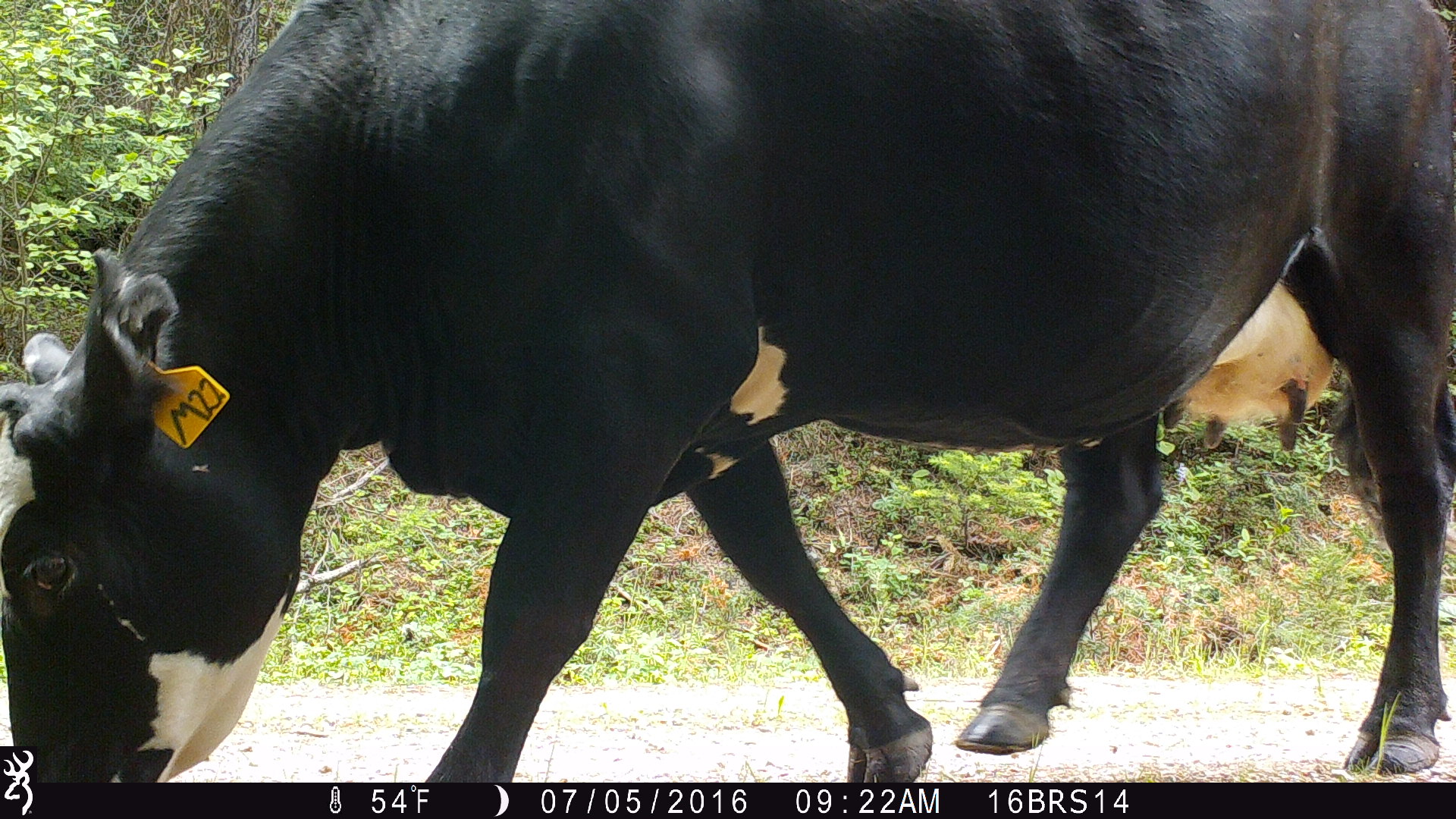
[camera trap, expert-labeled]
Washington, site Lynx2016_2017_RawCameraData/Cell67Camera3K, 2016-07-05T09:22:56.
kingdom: Animalia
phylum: Chordata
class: Mammalia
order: Artiodactyla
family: Bovidae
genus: Bos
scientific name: Bos taurus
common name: domestic cattle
Domestic cattle (Bos taurus). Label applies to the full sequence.